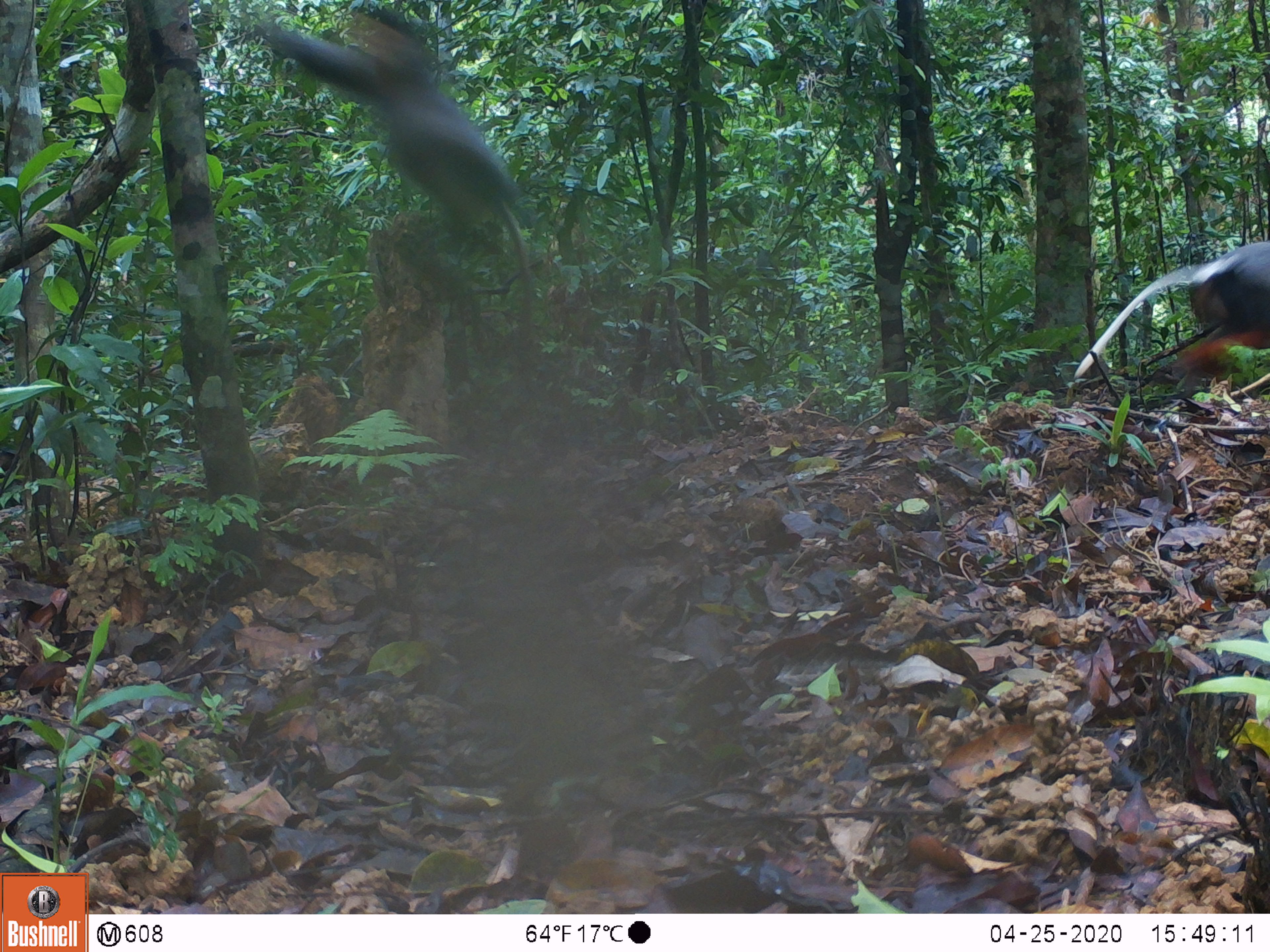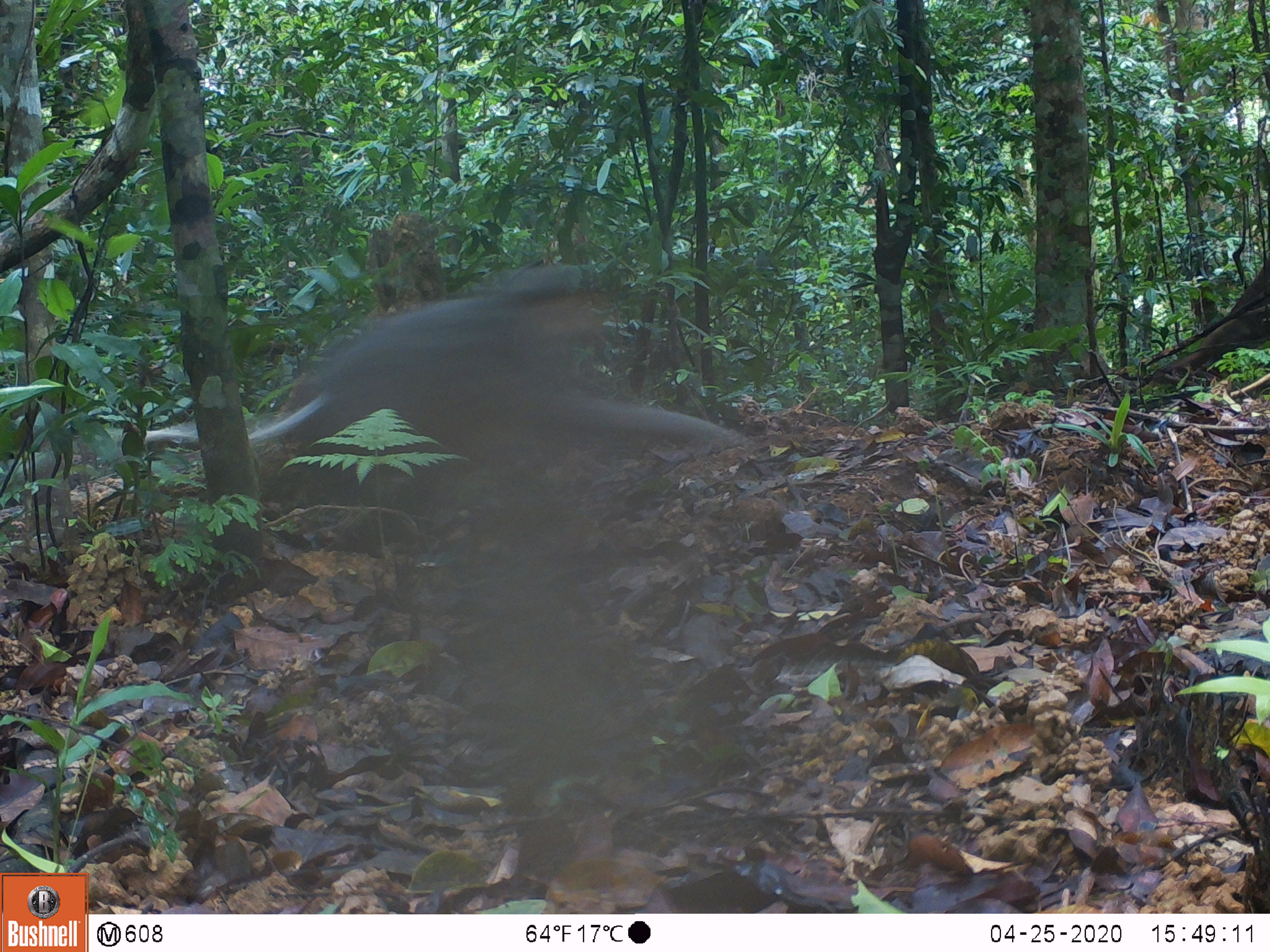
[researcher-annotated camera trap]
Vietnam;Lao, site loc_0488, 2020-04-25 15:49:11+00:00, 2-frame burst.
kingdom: Animalia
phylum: Chordata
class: Mammalia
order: Primates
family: Cercopithecidae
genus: Pygathrix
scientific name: Pygathrix nemaeus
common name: red-shanked douc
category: red shanked douc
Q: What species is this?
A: Red shanked douc (red-shanked douc) (Pygathrix nemaeus).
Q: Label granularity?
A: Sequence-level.